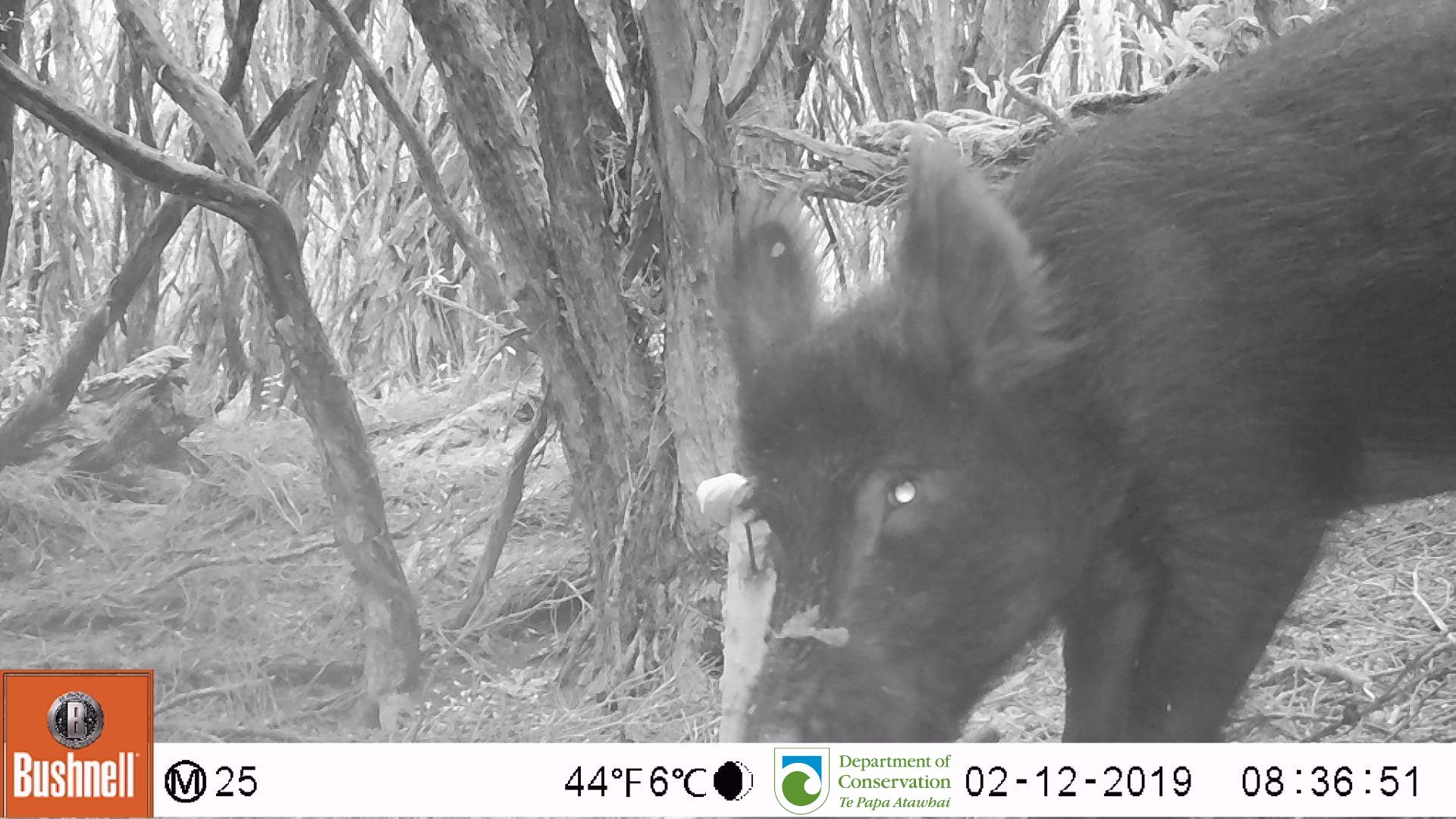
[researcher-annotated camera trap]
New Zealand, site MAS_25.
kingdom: Animalia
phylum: Chordata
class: Mammalia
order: Artiodactyla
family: Suidae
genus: Sus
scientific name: Sus scrofa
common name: pig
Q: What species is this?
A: Pig (Sus scrofa).